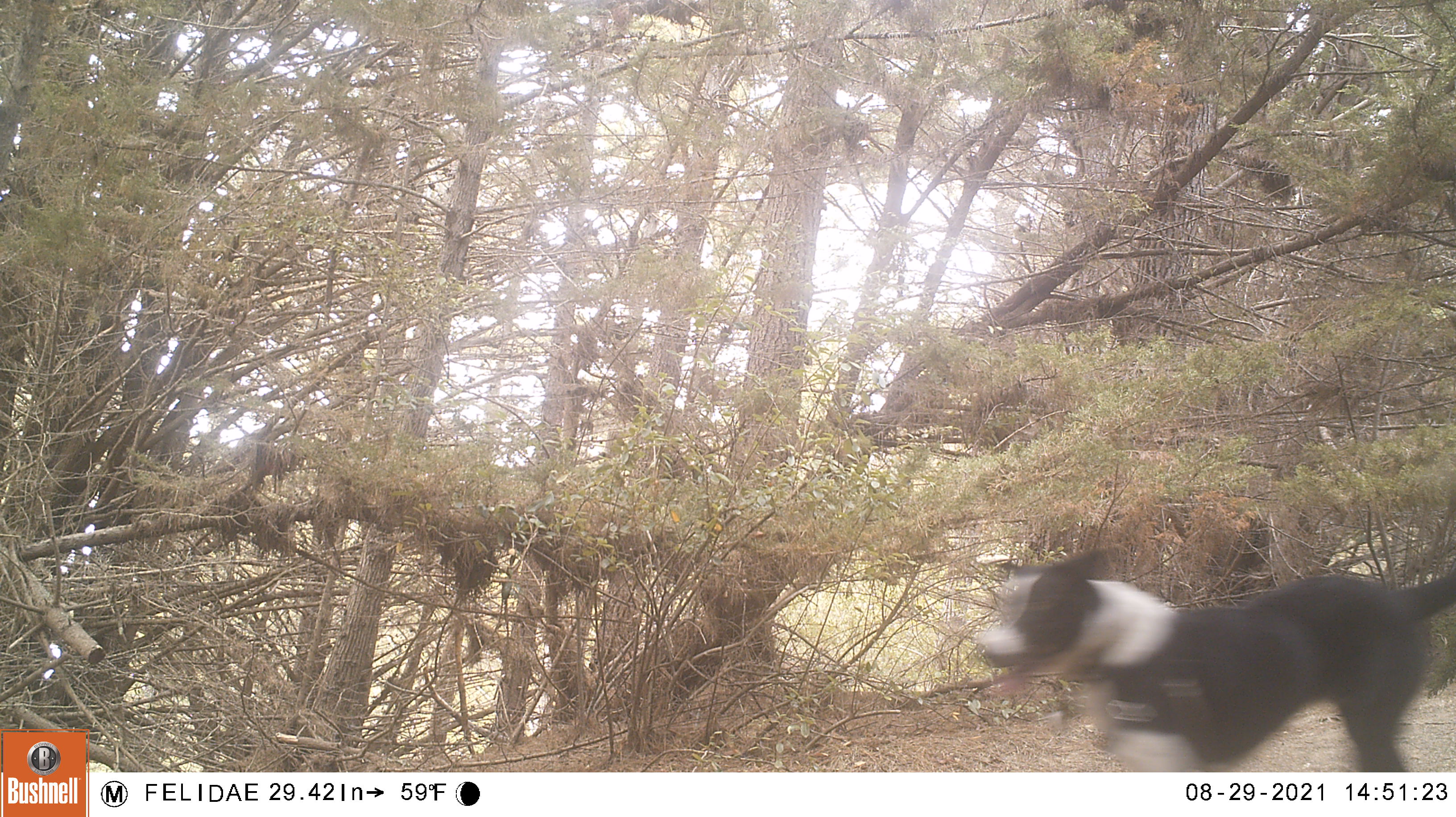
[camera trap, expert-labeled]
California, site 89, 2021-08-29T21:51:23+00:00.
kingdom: Animalia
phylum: Chordata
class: Mammalia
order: Carnivora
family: Canidae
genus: Canis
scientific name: Canis latrans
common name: coyote